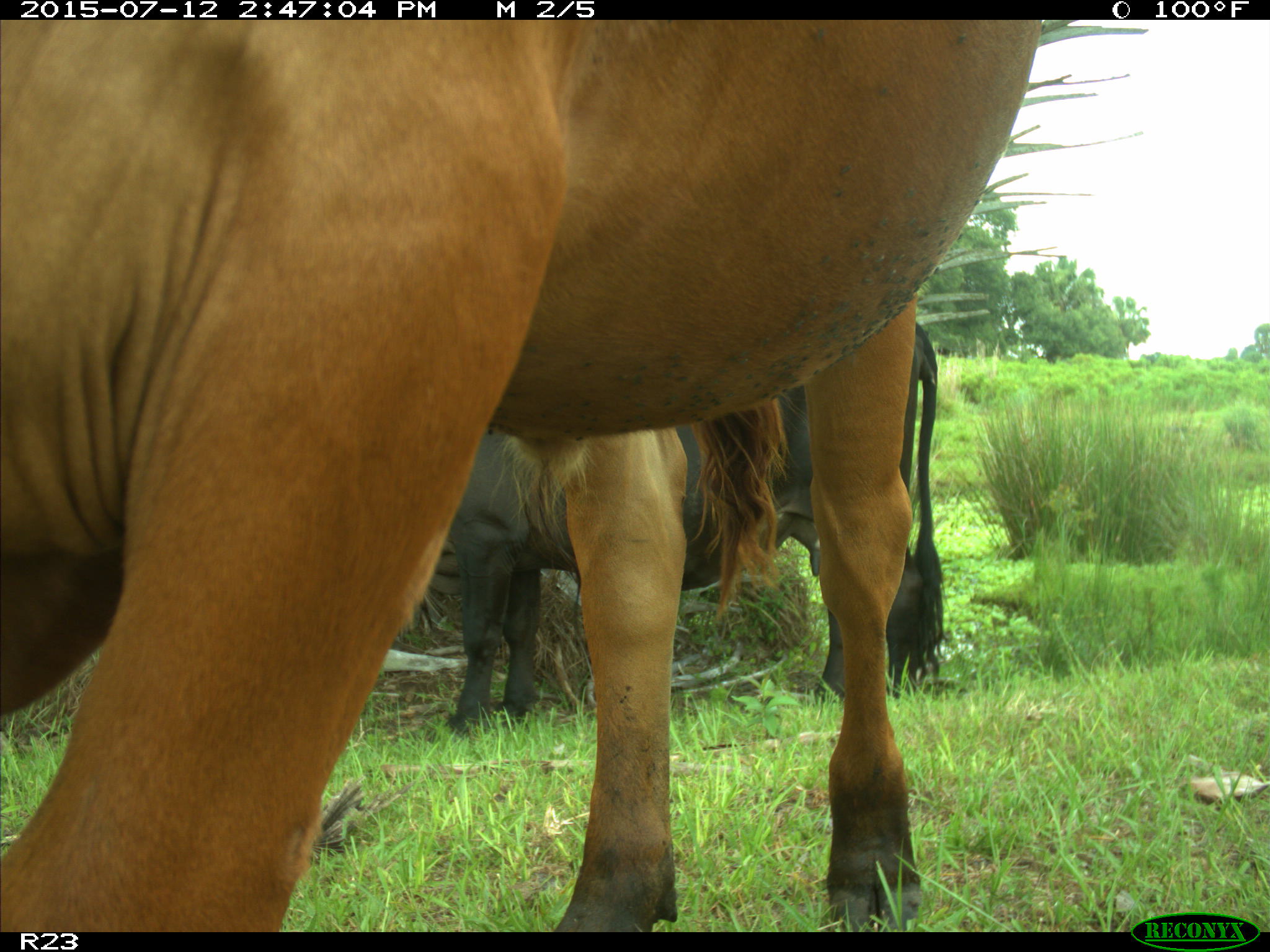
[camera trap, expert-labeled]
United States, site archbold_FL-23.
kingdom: Animalia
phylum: Chordata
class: Mammalia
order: Artiodactyla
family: Bovidae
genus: Bos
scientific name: Bos taurus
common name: domestic cow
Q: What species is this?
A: Bos taurus (domestic cow).